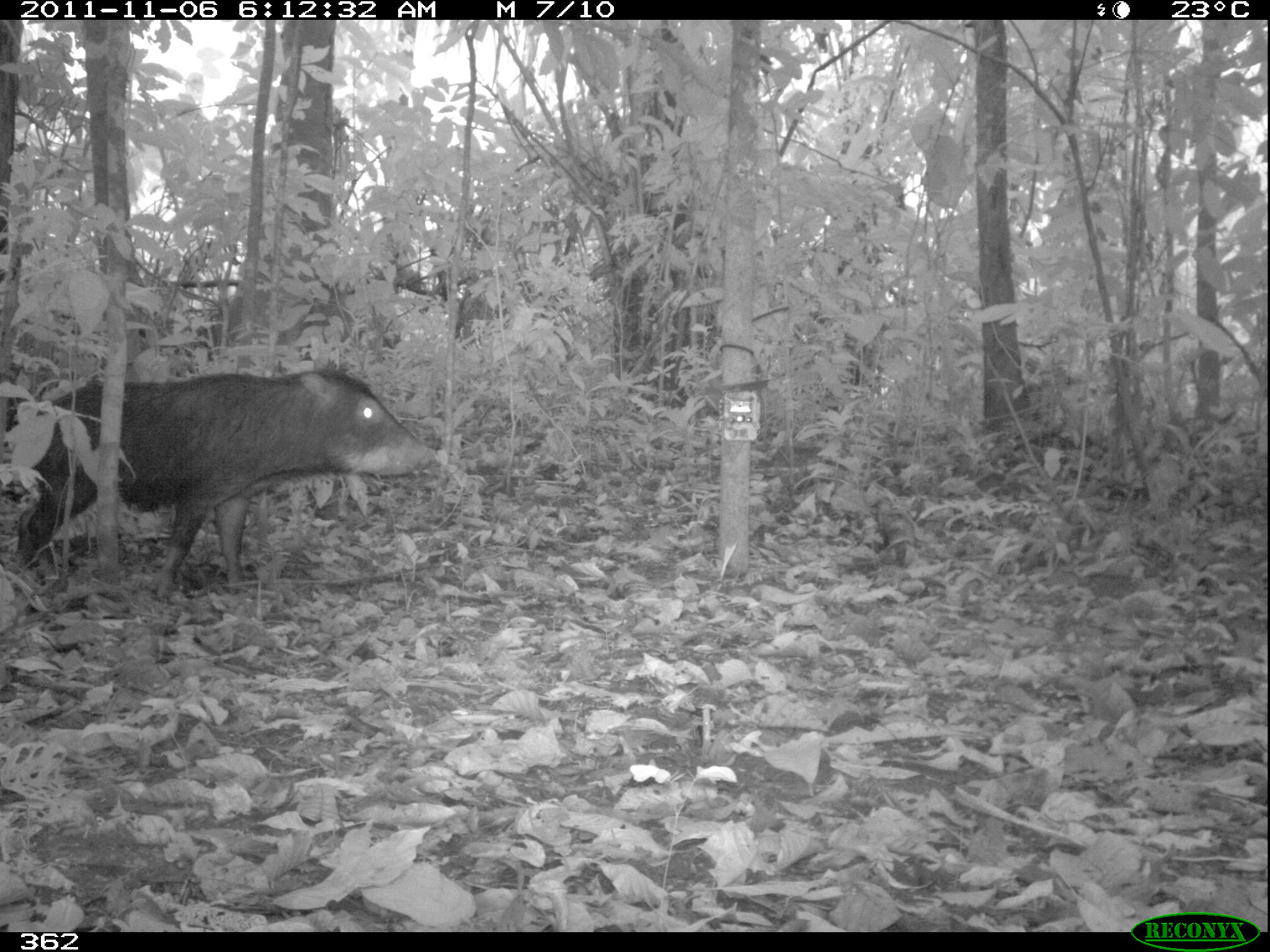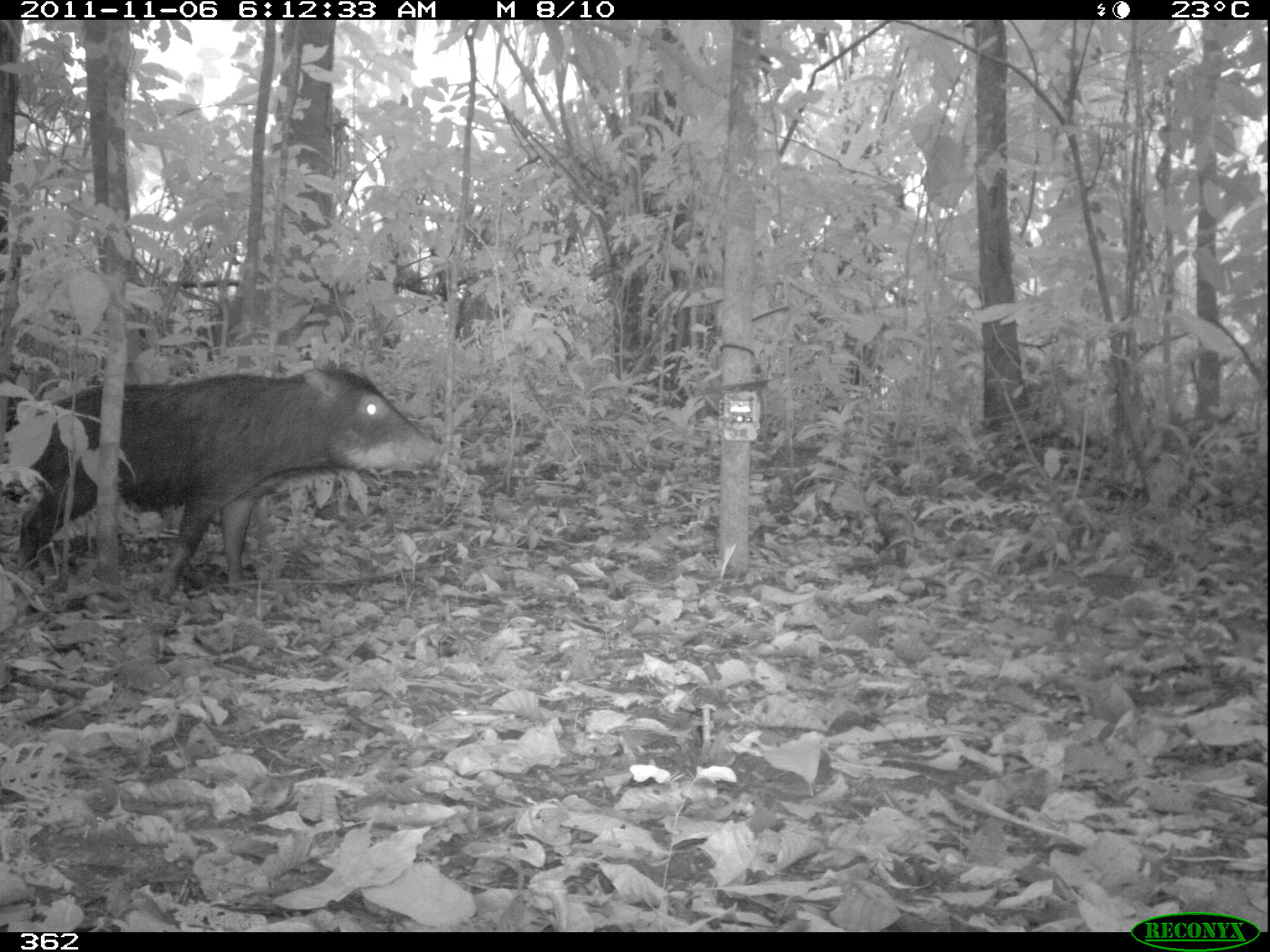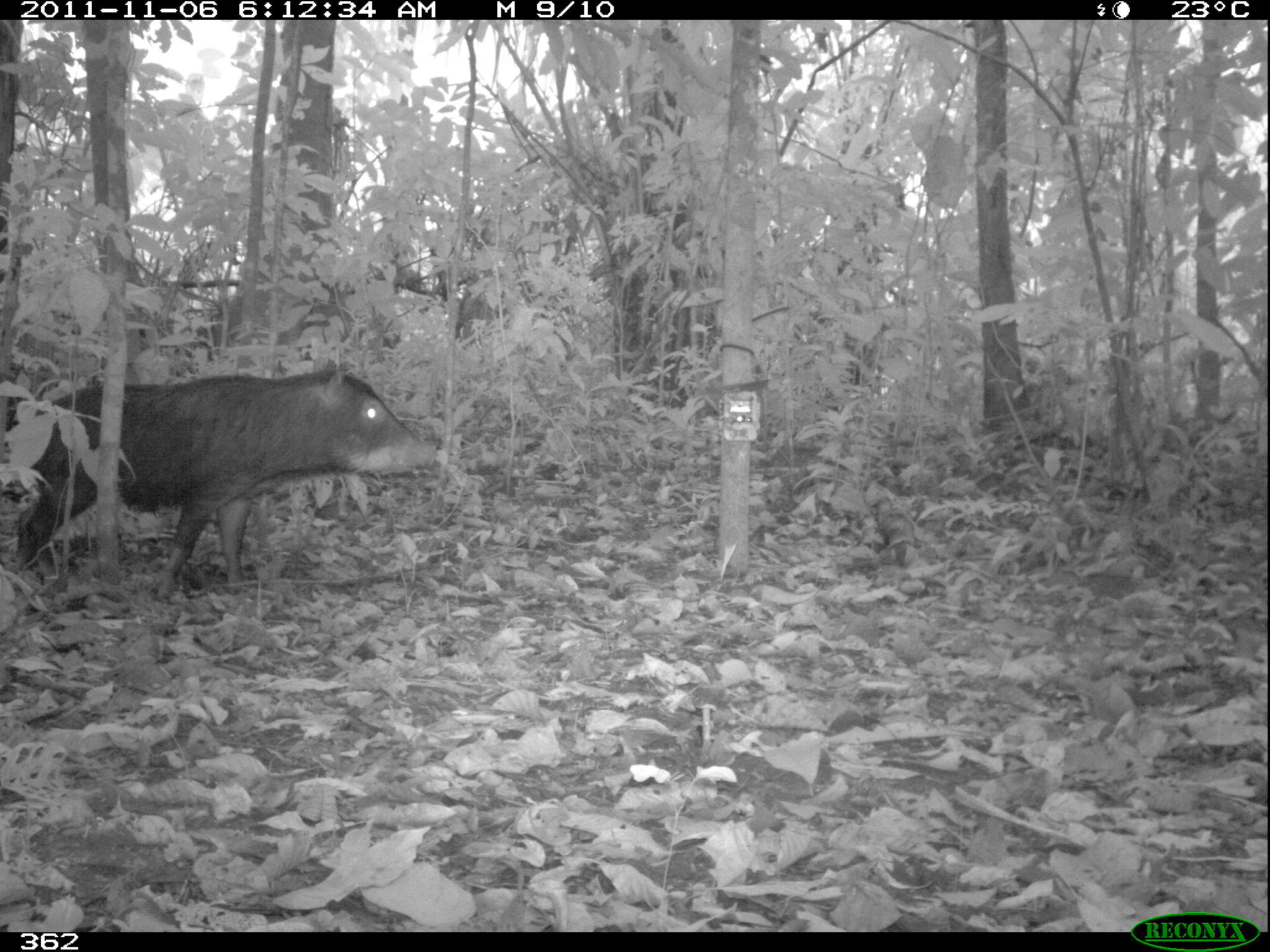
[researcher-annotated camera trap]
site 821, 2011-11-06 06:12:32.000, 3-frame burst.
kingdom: Animalia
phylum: Chordata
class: Mammalia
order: Artiodactyla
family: Tayassuidae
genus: Tayassu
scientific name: Tayassu pecari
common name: white-lipped peccary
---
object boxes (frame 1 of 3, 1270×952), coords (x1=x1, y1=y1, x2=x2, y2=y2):
tayassu pecari: (x1=3, y1=362, x2=432, y2=592)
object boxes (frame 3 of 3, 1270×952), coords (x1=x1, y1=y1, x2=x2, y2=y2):
tayassu pecari: (x1=6, y1=360, x2=445, y2=600)